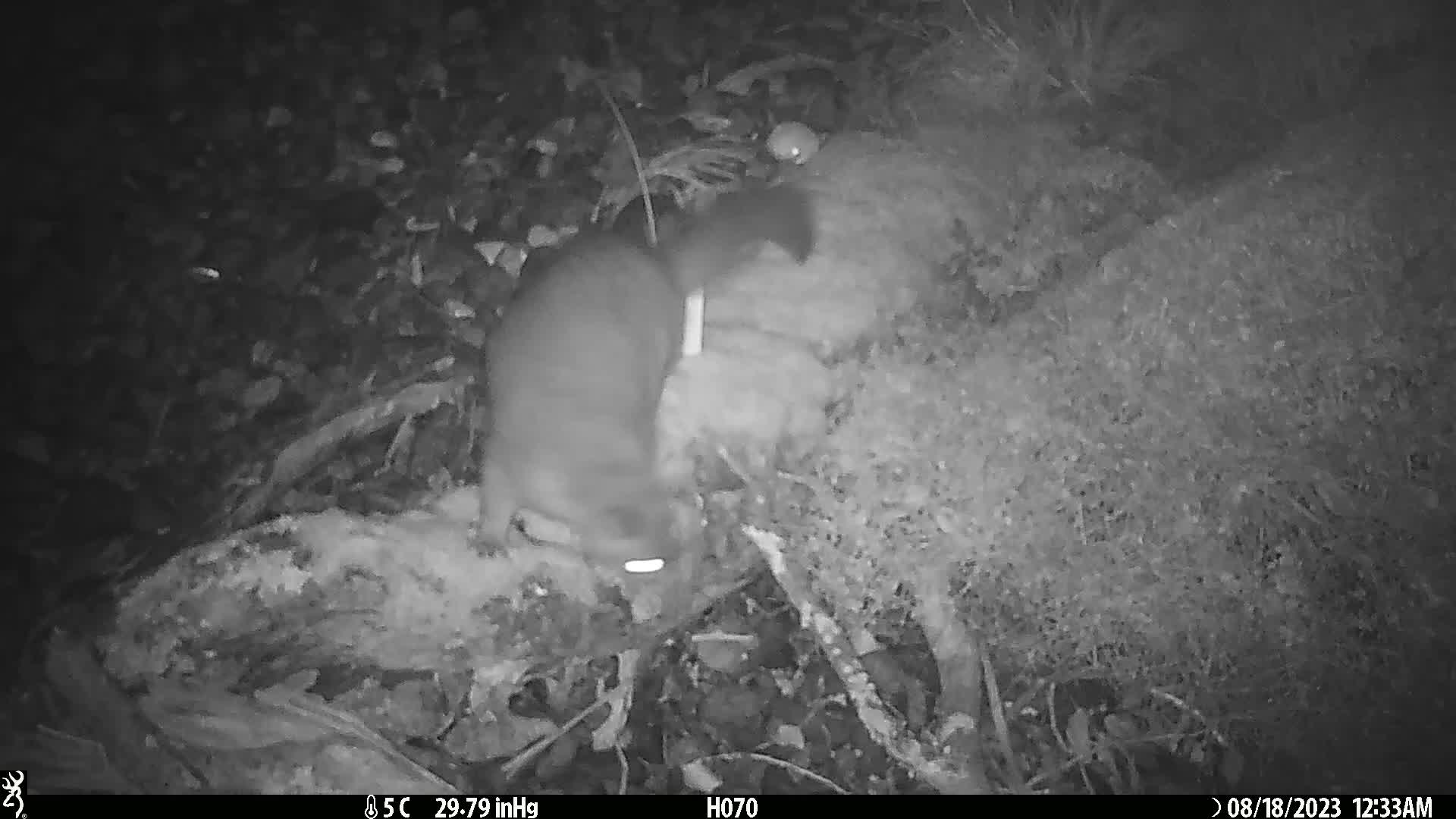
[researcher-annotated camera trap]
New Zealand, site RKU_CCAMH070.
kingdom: Animalia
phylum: Chordata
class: Mammalia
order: Diprotodontia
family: Phalangeridae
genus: Trichosurus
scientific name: Trichosurus vulpecula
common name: common brushtail possum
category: possum